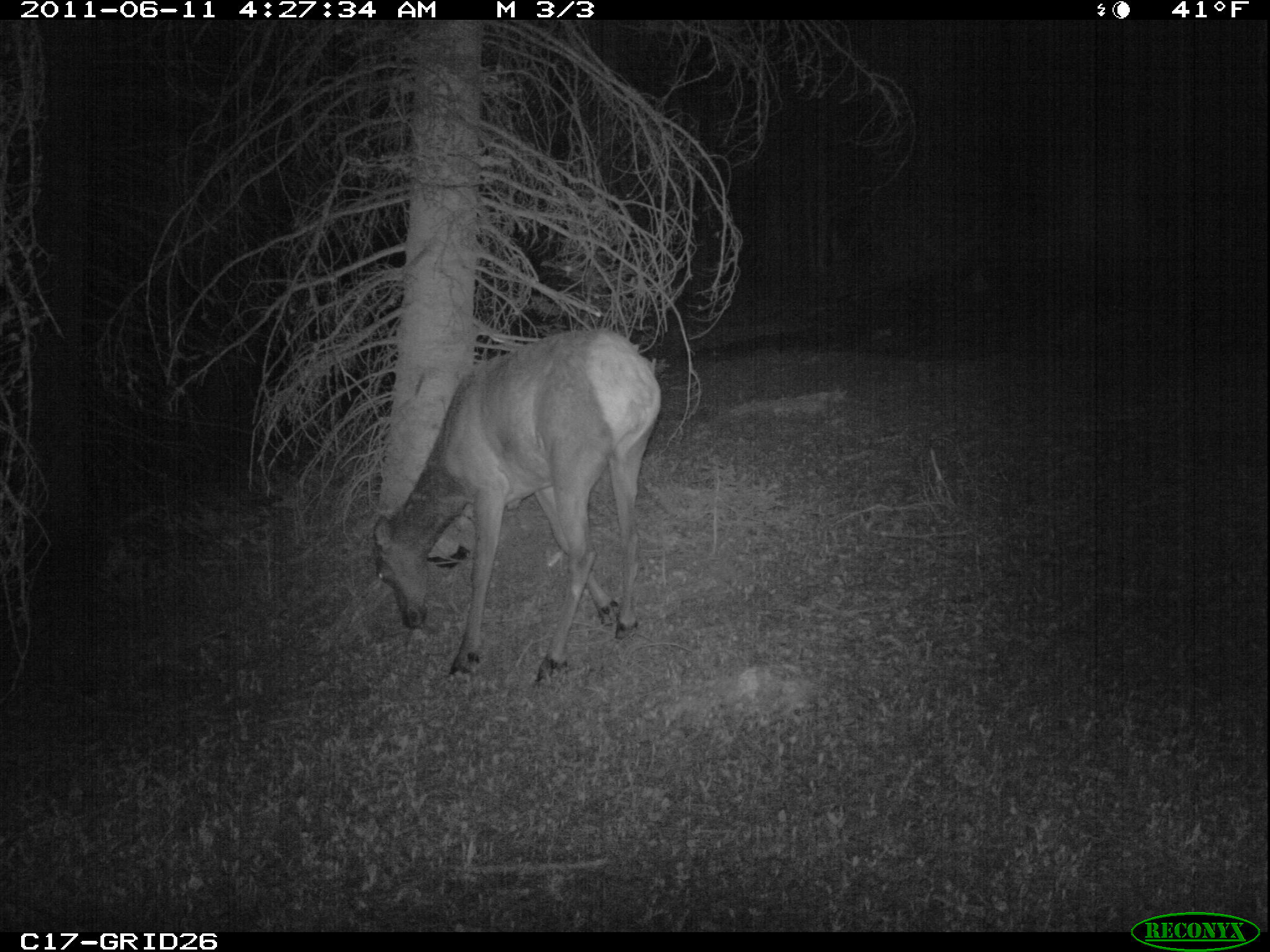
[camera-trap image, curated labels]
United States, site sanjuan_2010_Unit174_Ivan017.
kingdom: Animalia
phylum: Chordata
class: Mammalia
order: Artiodactyla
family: Cervidae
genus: Cervus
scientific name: Cervus elaphus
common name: red deer